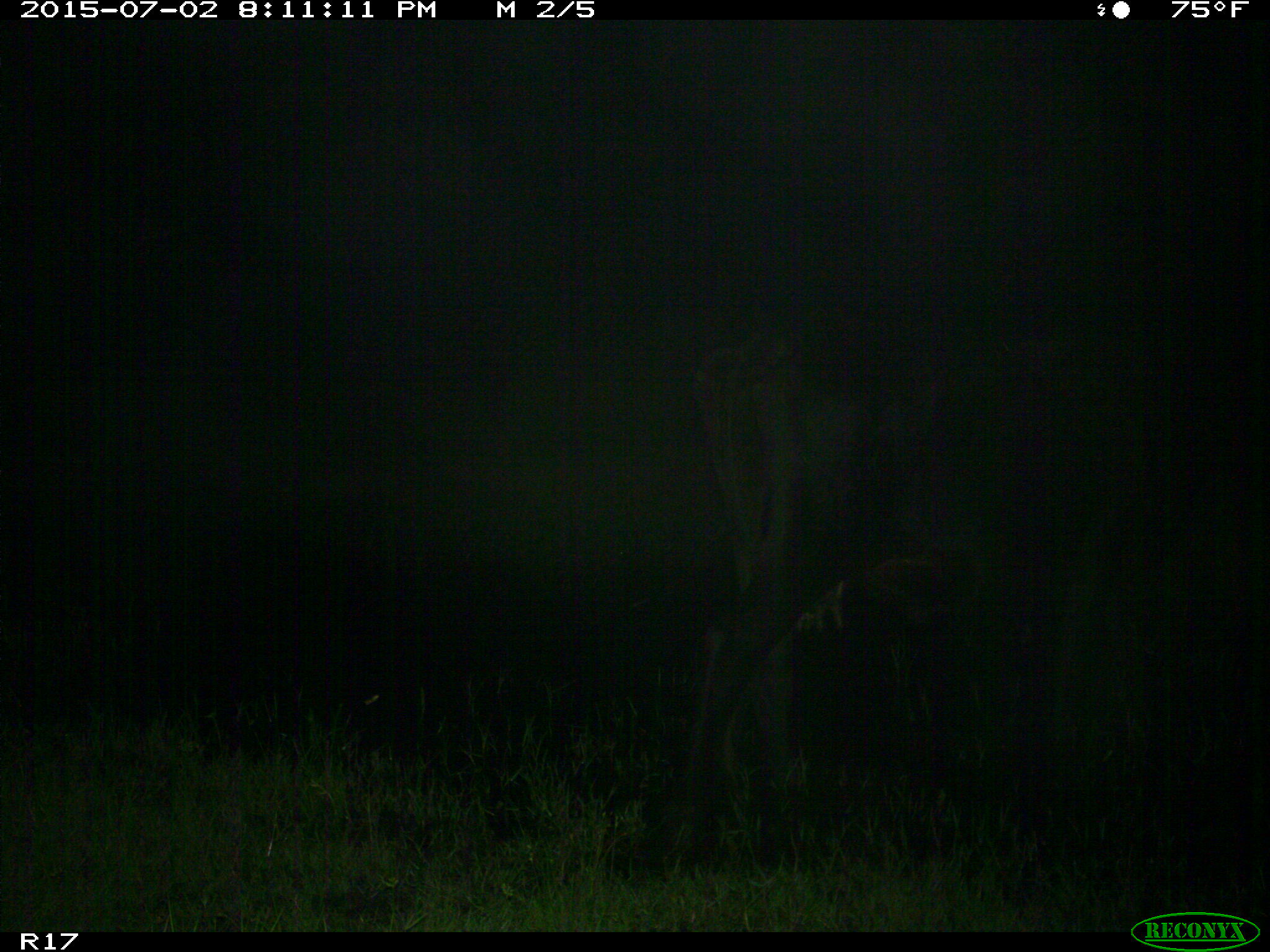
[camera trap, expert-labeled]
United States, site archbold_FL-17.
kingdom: Animalia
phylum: Chordata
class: Mammalia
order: Artiodactyla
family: Bovidae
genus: Bos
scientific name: Bos taurus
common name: domestic cow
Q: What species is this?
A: Bos taurus (domestic cow).